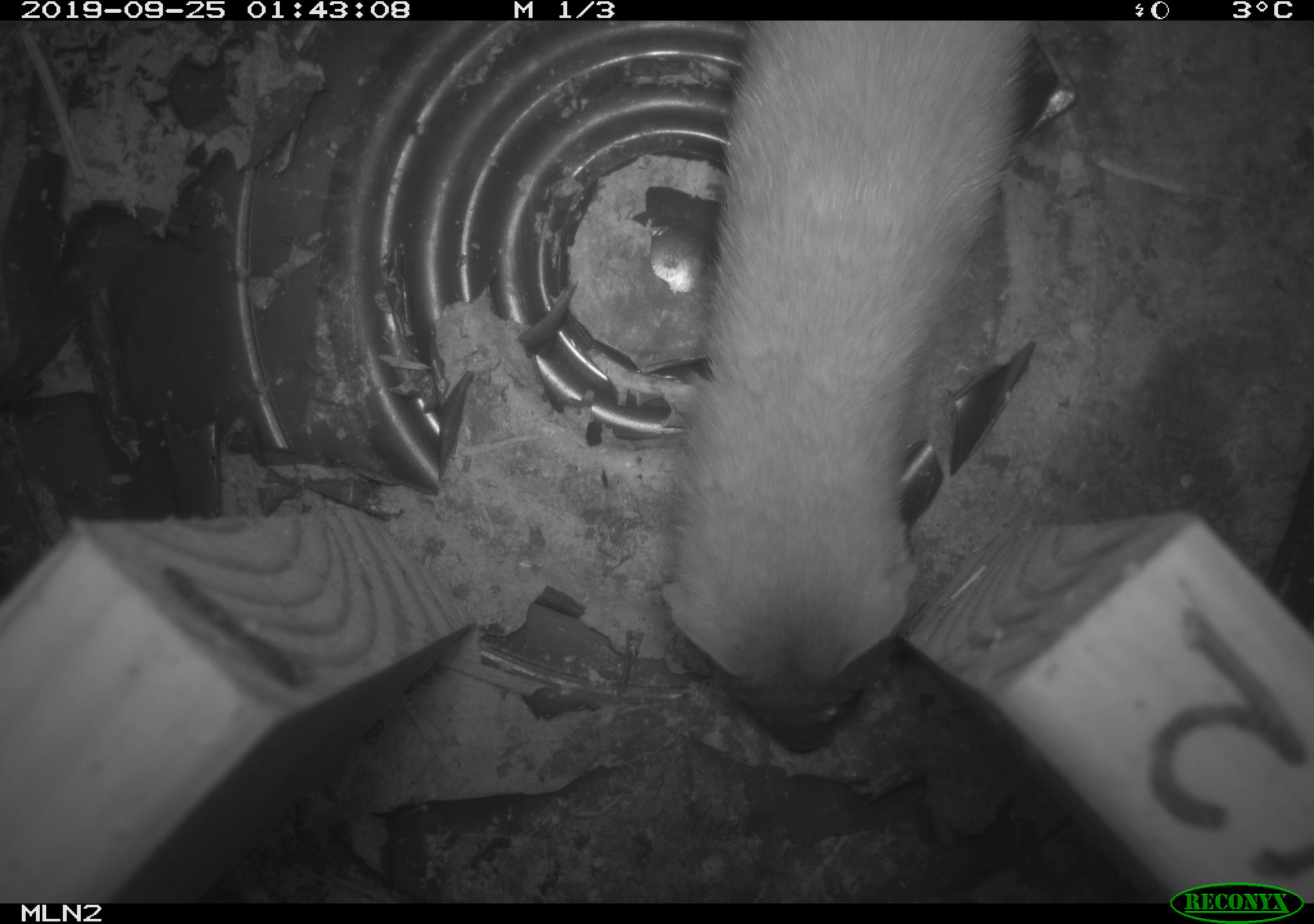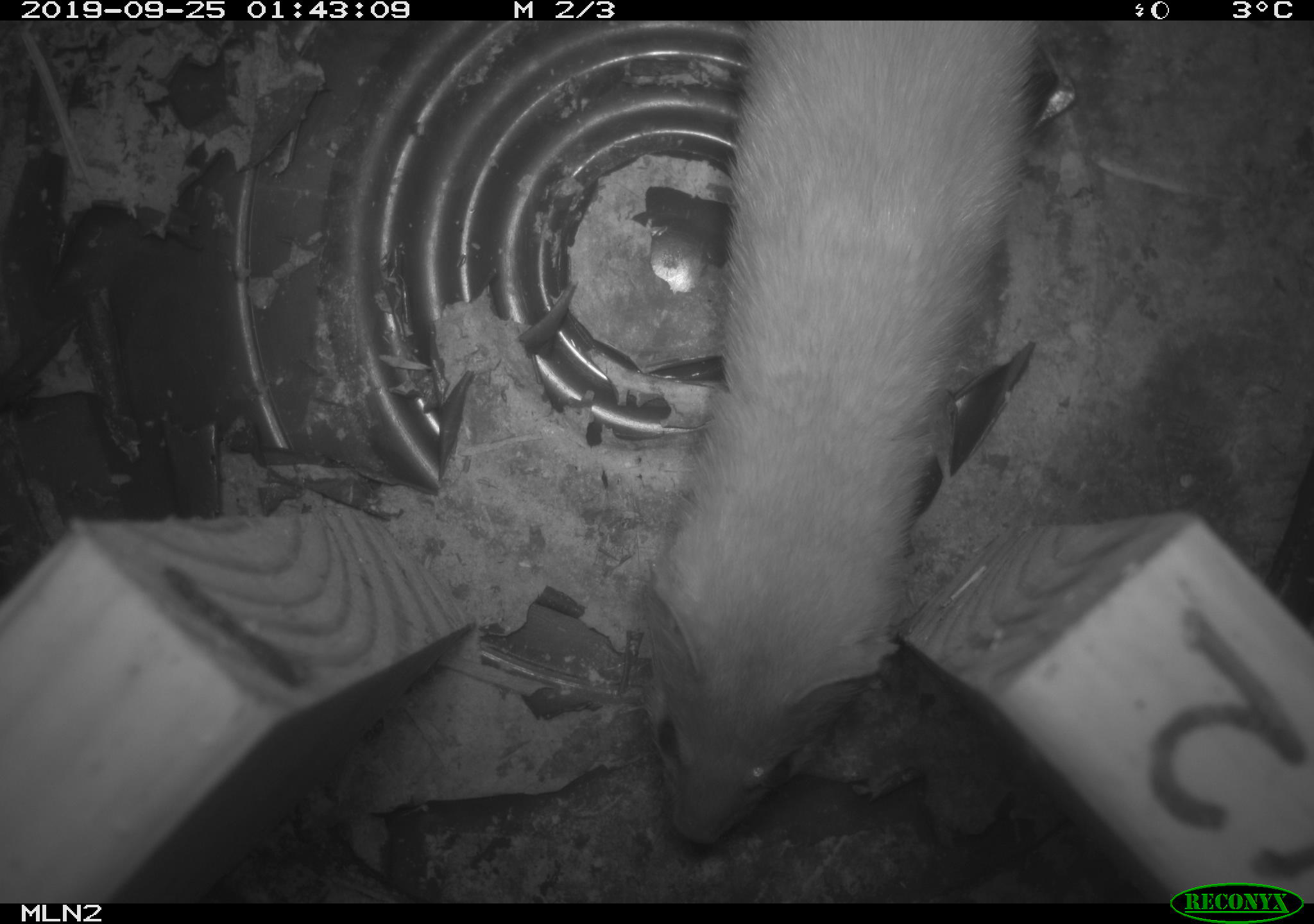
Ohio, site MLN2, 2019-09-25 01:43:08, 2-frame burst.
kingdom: Animalia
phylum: Chordata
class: Mammalia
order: Carnivora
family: Mustelidae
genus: Neogale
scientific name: Neogale frenata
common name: long-tailed weasel